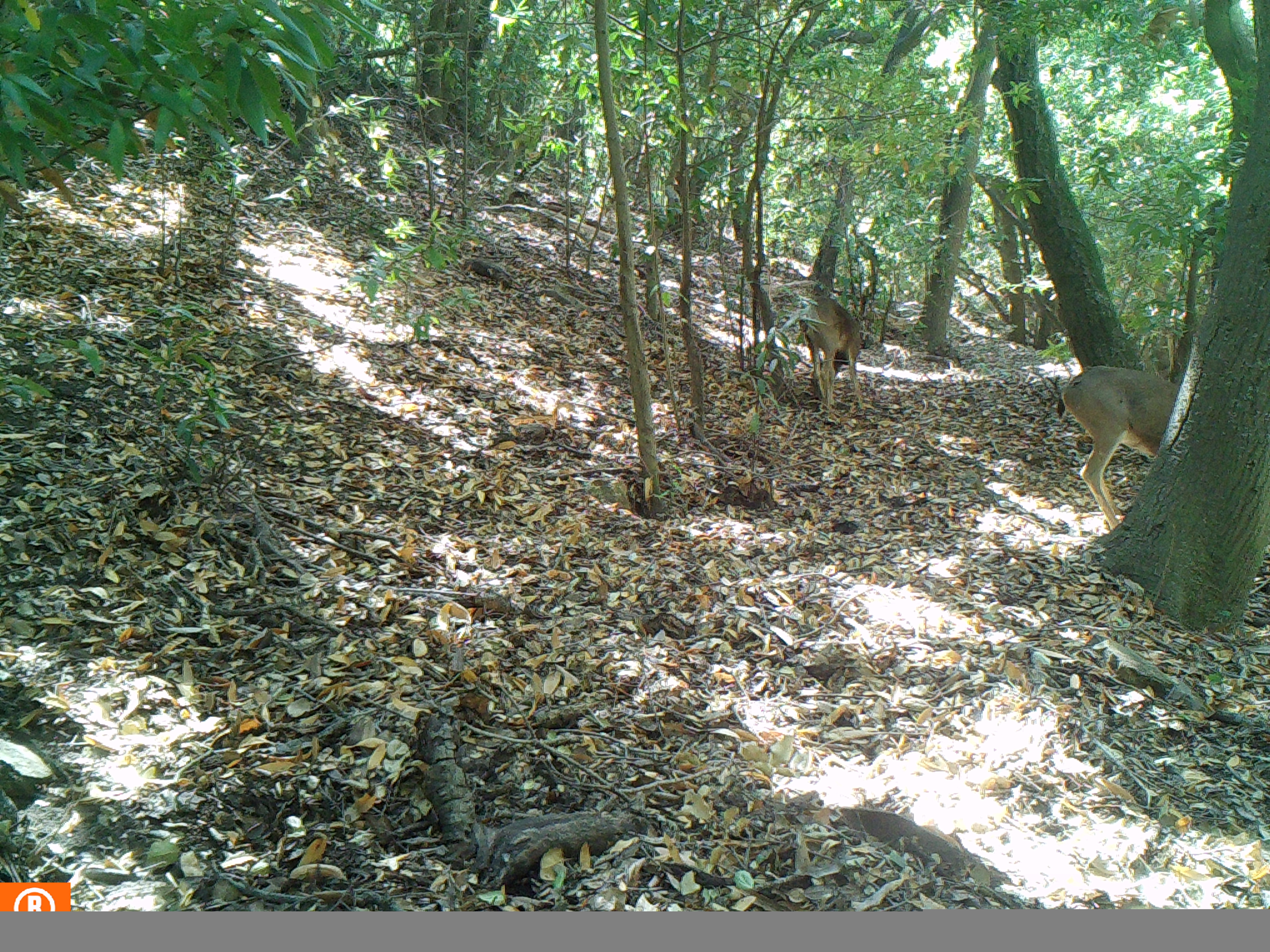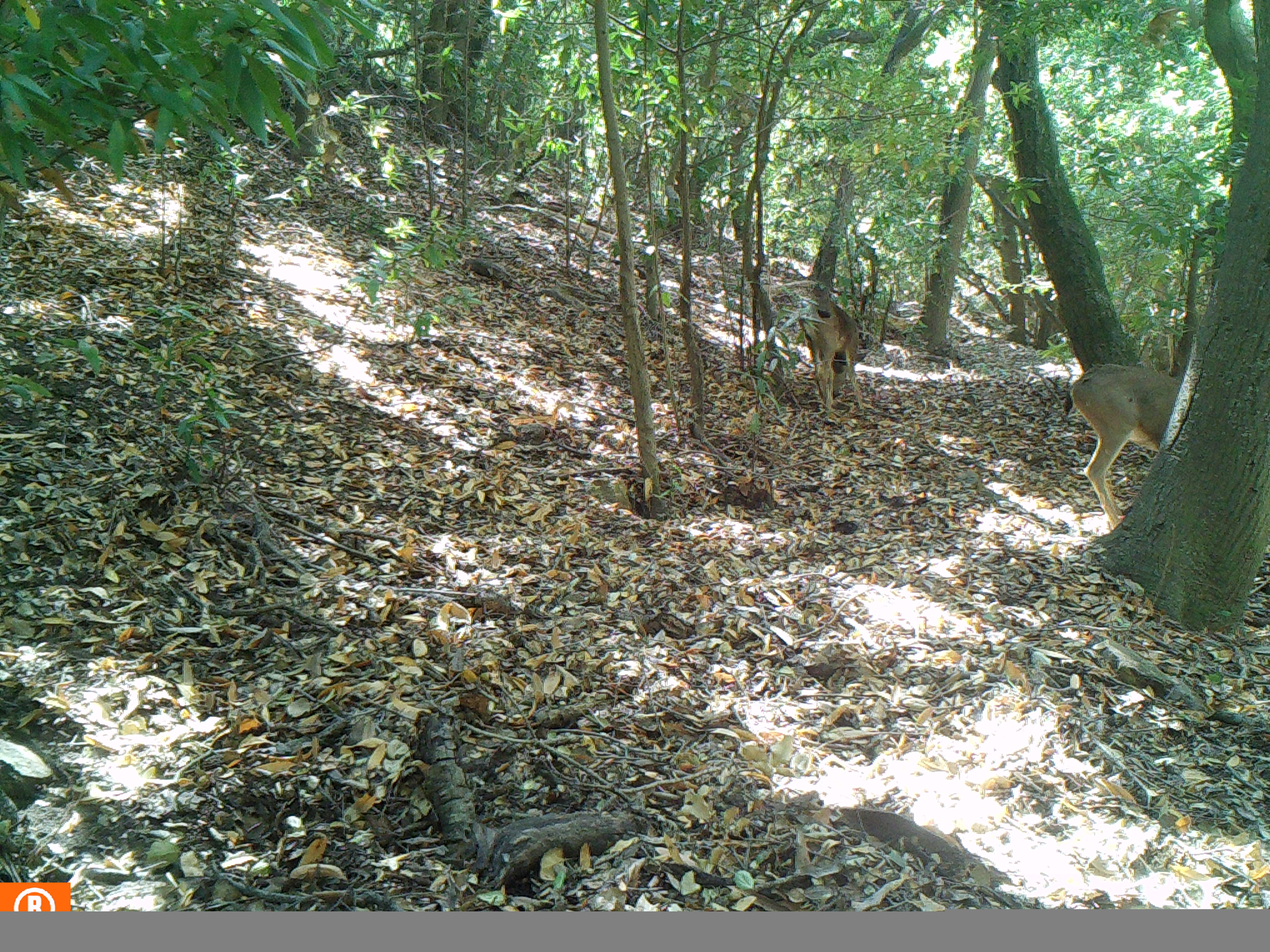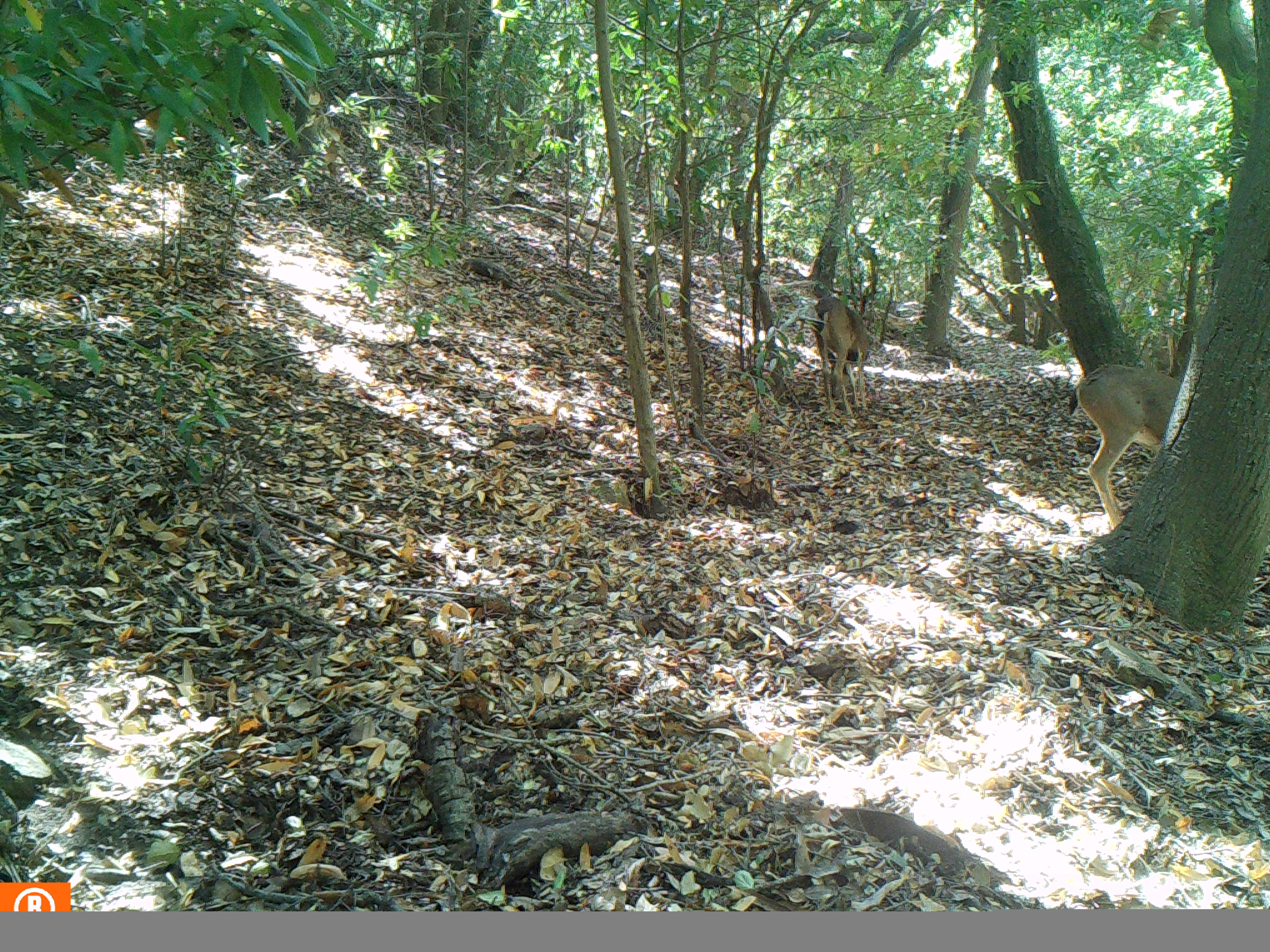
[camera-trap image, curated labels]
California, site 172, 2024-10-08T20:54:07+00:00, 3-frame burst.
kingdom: Animalia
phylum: Chordata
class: Mammalia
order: Artiodactyla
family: Cervidae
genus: Odocoileus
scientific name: Odocoileus hemionus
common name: mule deer